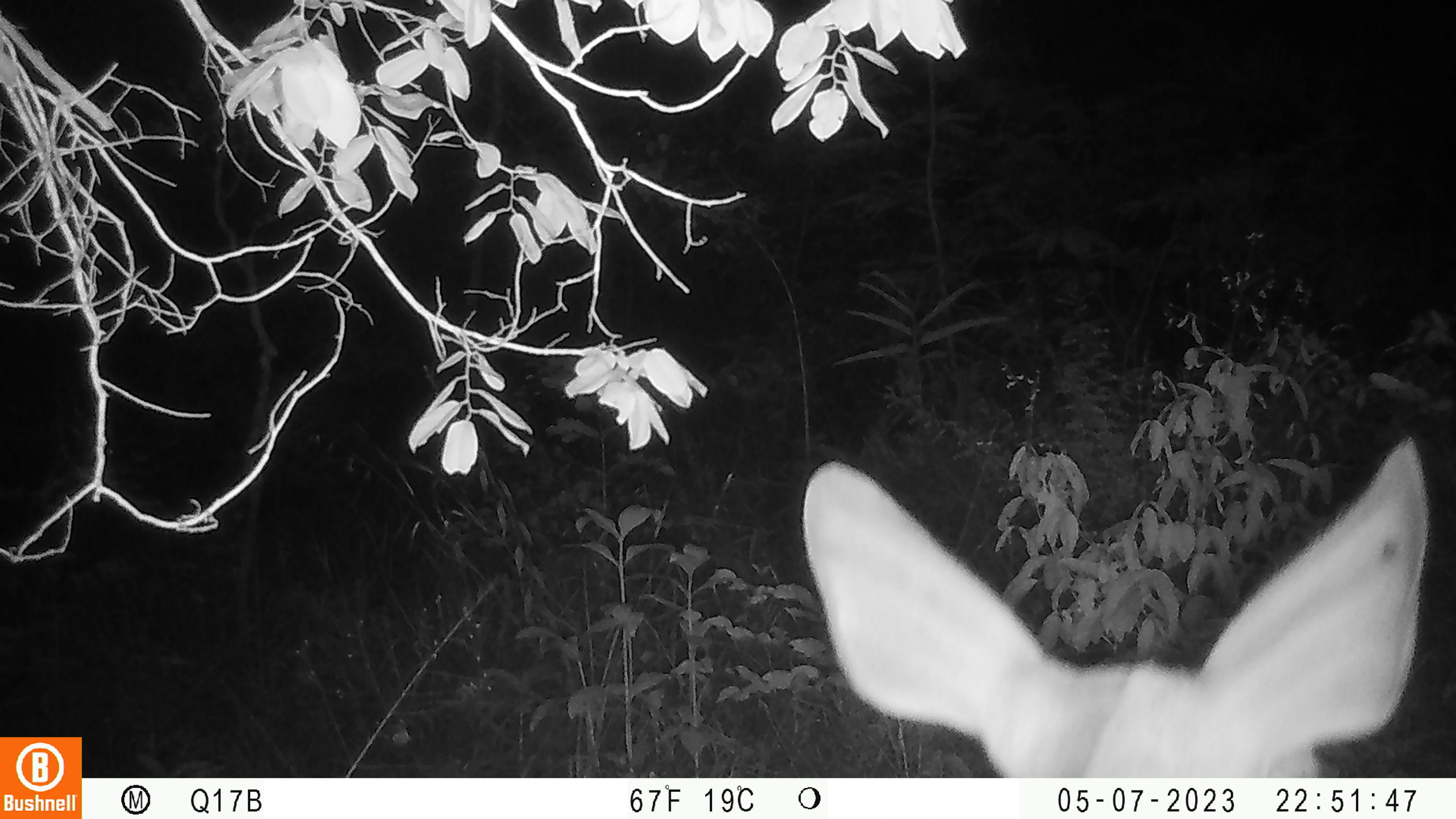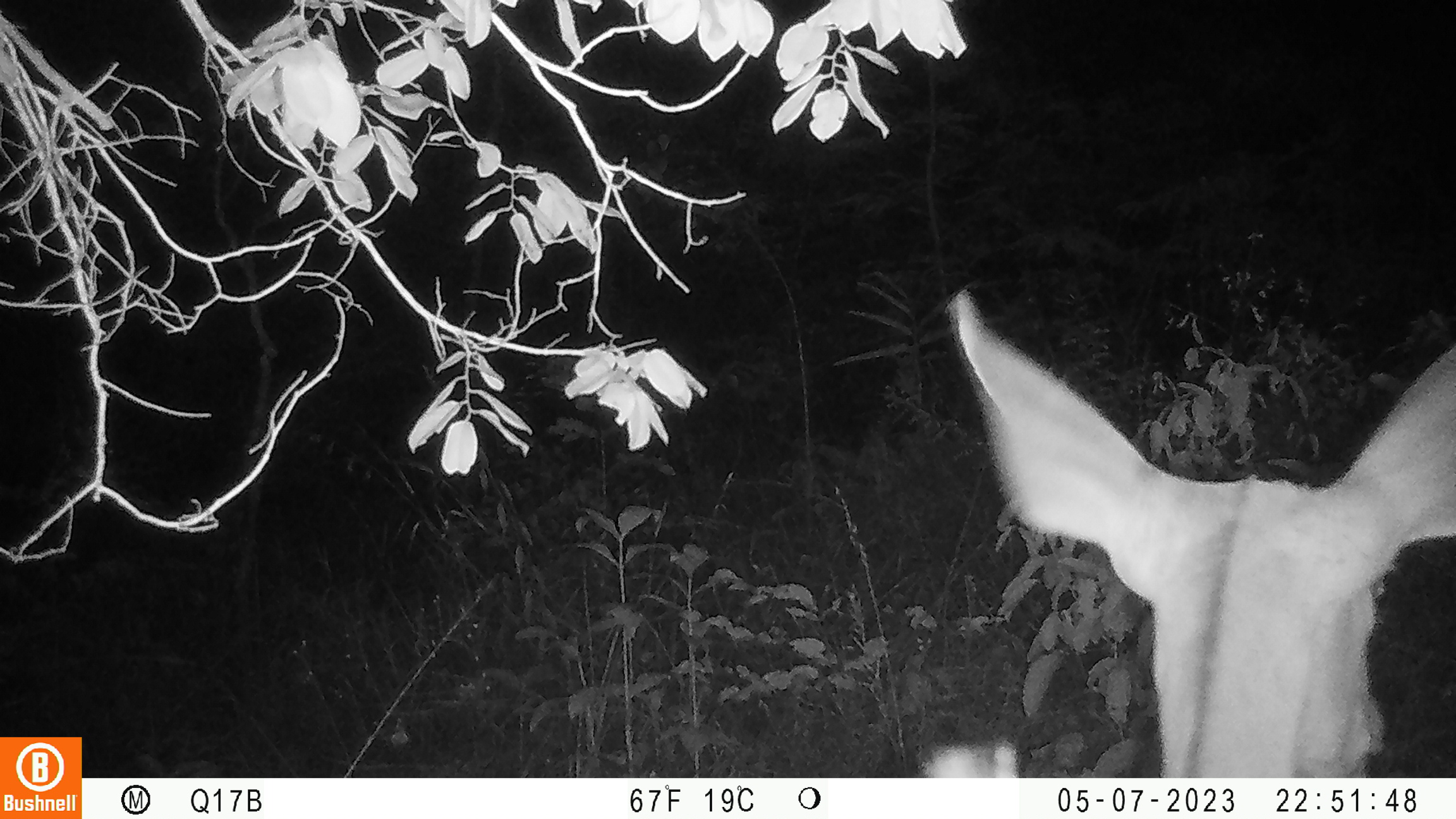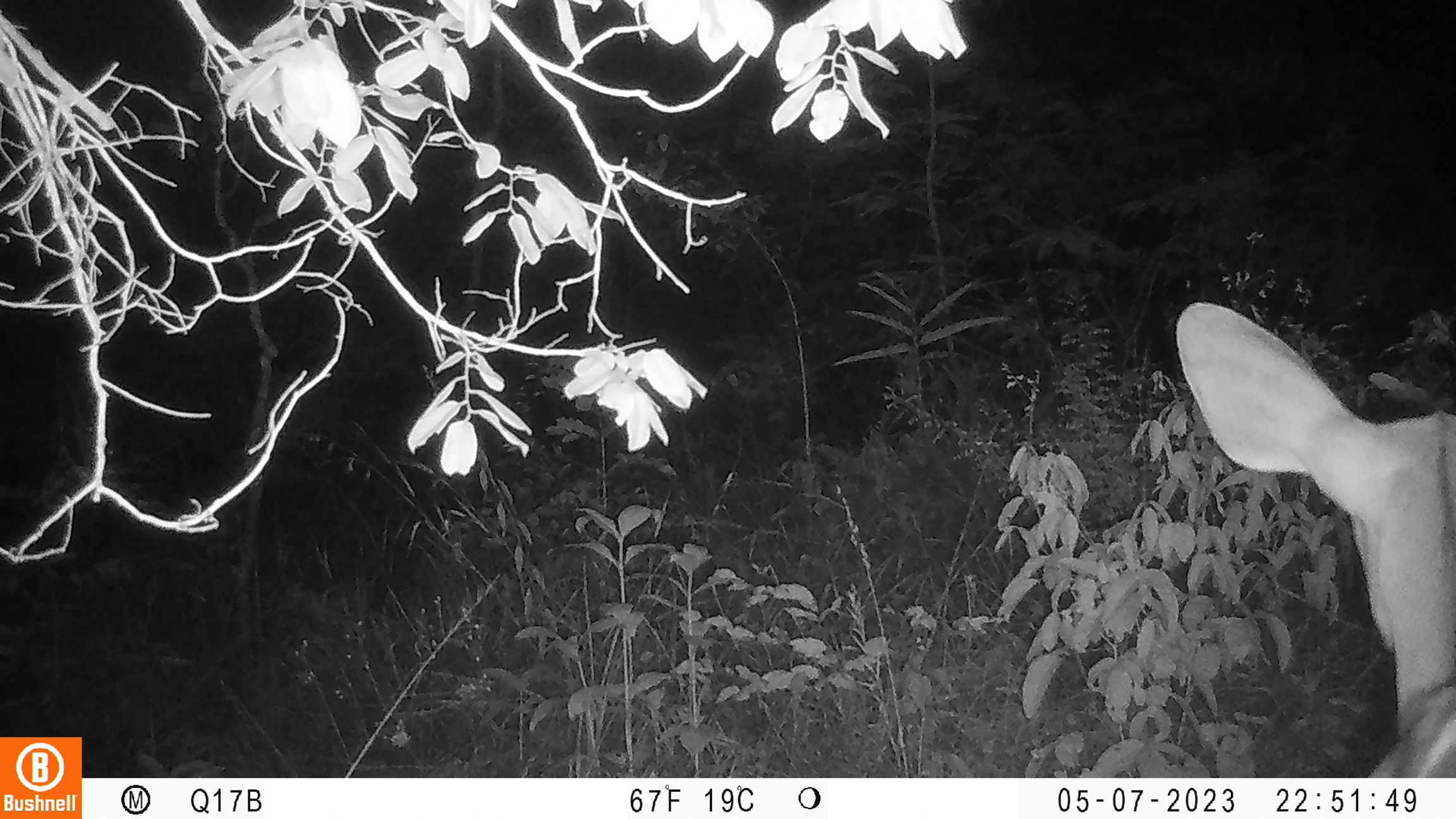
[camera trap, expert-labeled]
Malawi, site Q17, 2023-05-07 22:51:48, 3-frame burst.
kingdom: Animalia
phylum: Chordata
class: Mammalia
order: Artiodactyla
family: Bovidae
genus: Tragelaphus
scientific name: Tragelaphus strepsiceros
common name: greater kudu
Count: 1.